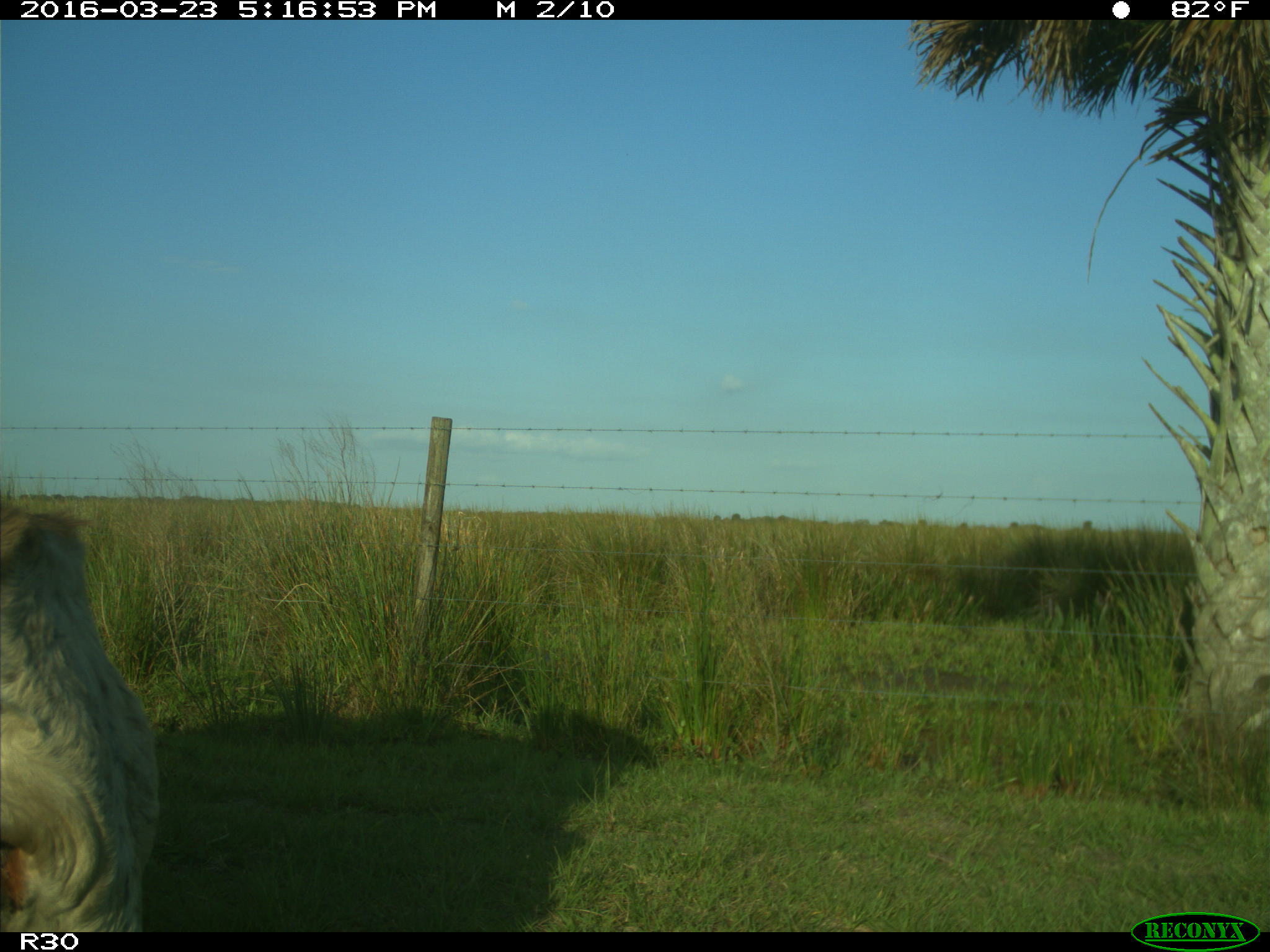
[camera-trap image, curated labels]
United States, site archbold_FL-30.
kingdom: Animalia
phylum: Chordata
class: Mammalia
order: Artiodactyla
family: Bovidae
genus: Bos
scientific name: Bos taurus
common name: domestic cow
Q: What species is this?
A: Bos taurus (domestic cow).